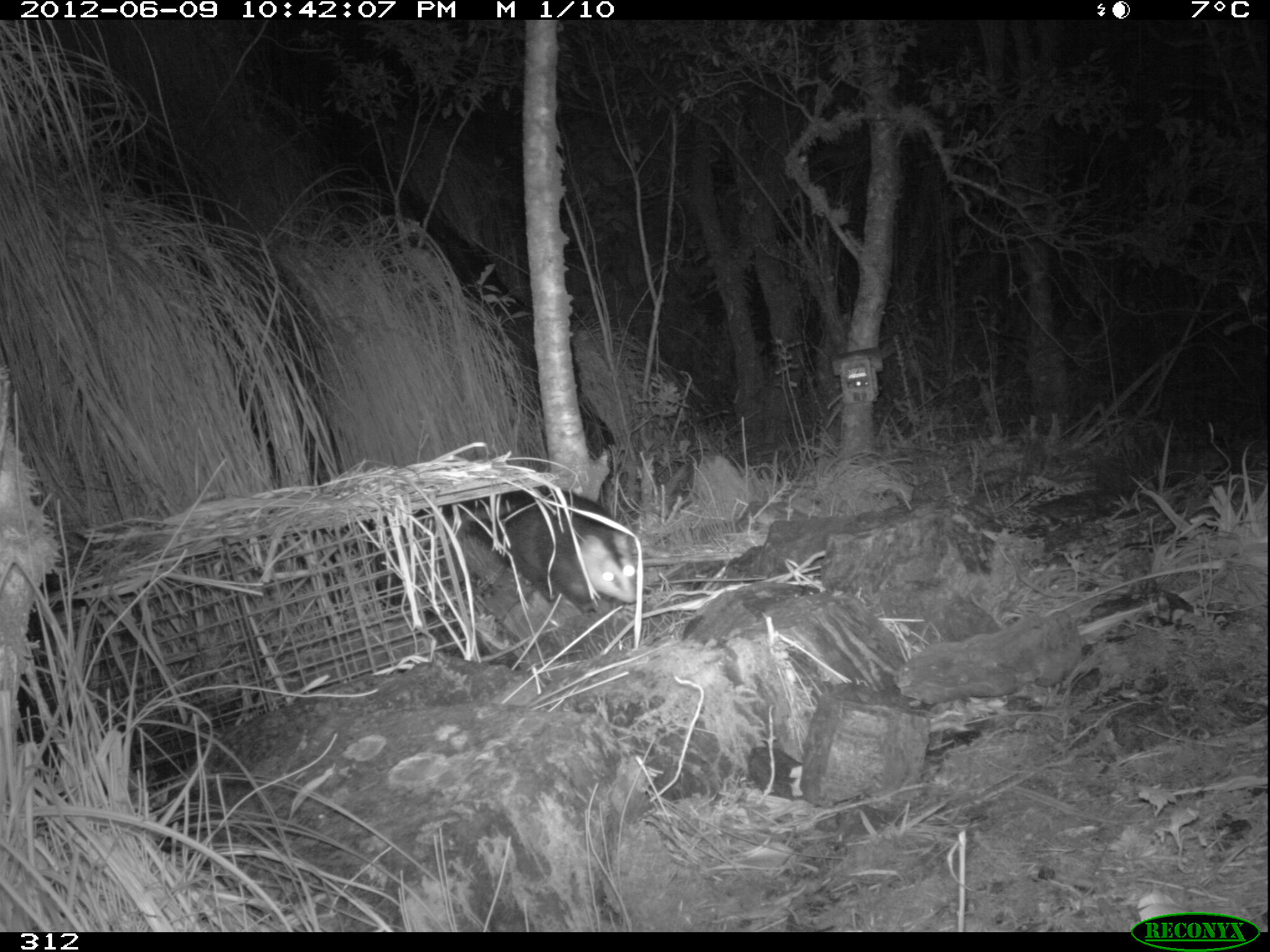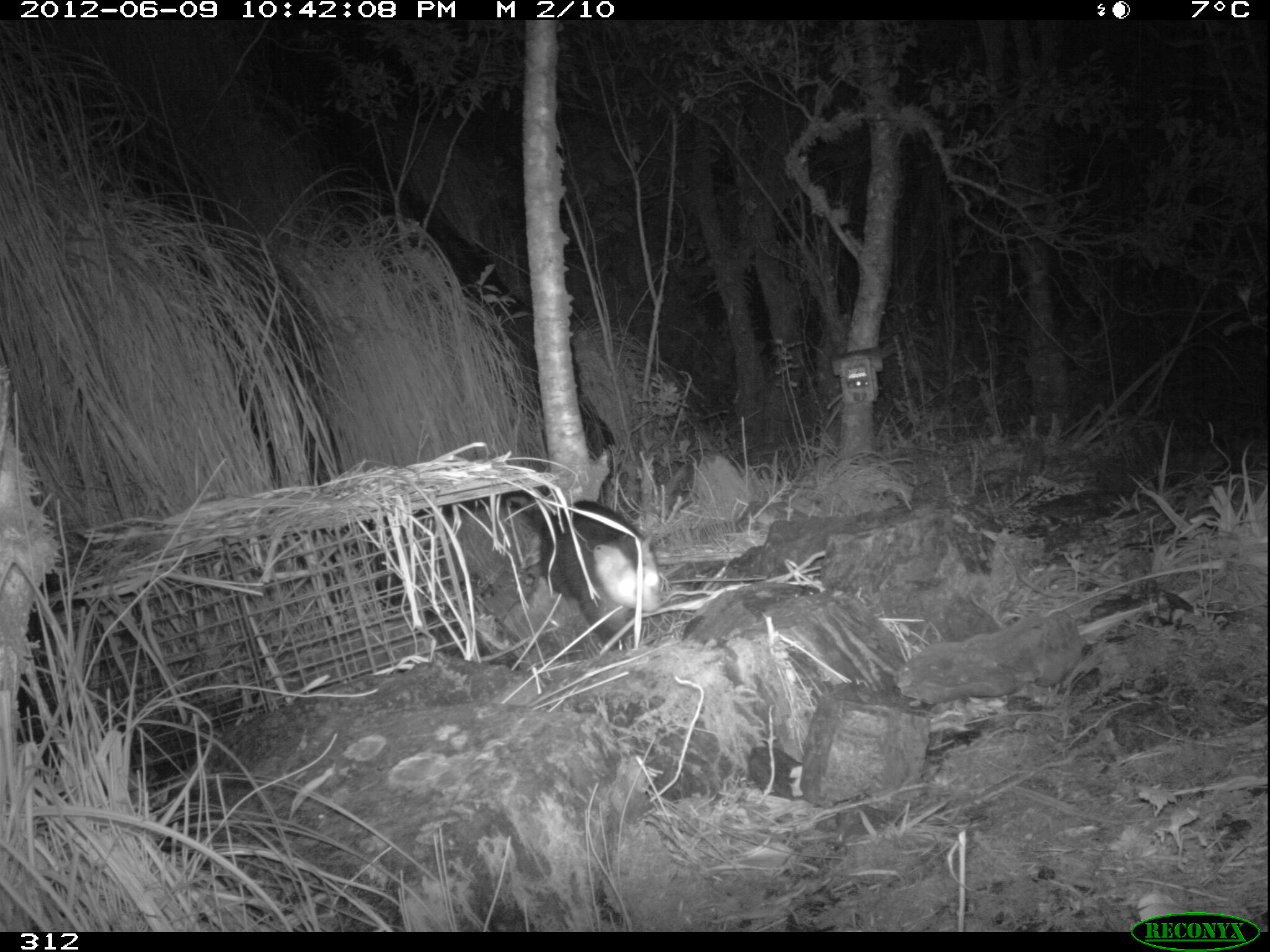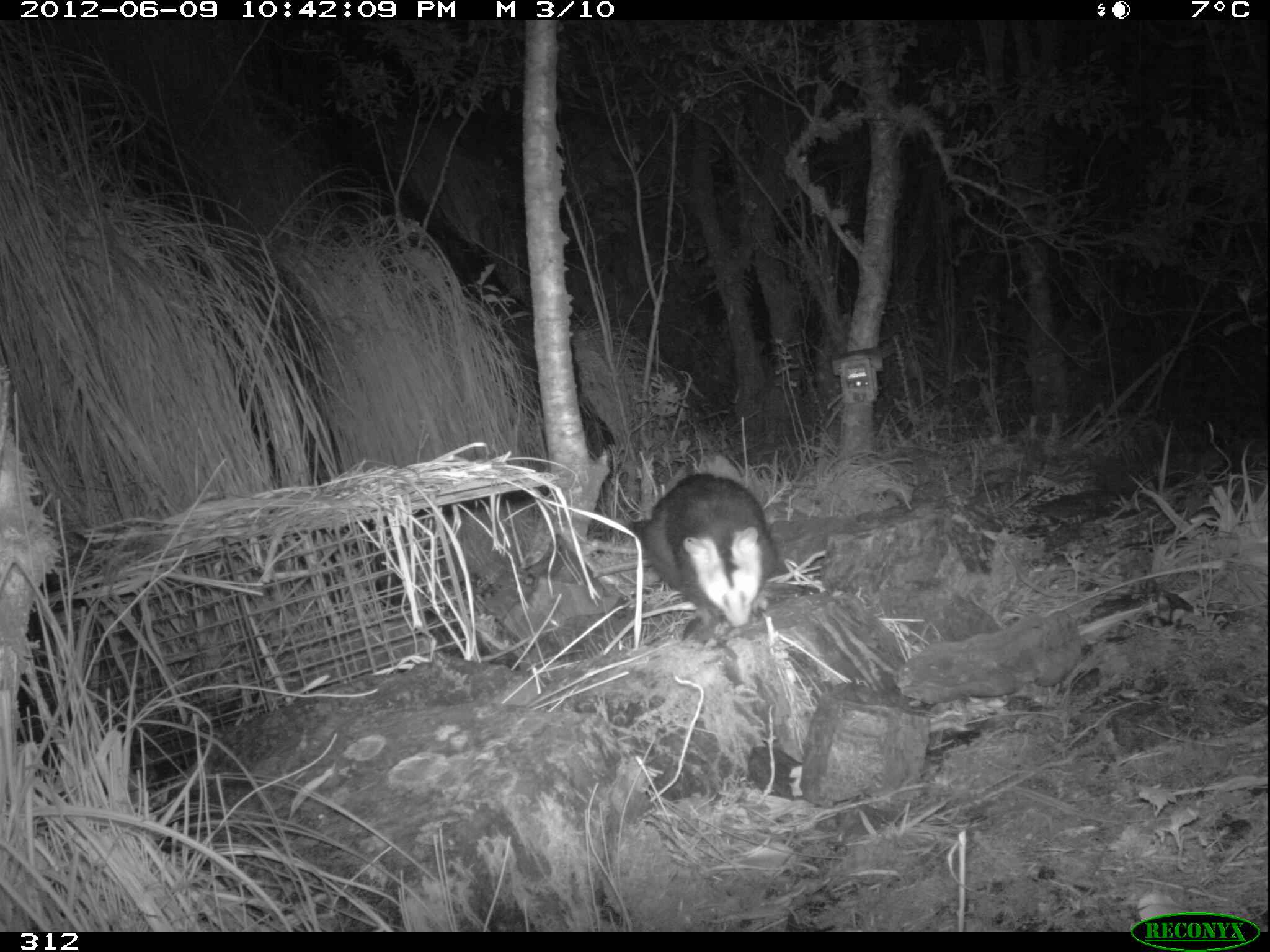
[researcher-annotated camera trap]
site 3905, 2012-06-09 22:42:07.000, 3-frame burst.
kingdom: Animalia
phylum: Chordata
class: Mammalia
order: Didelphimorphia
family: Didelphidae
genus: Didelphis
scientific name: Didelphis pernigra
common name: andean white-eared opossum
Didelphis pernigra (andean white-eared opossum).